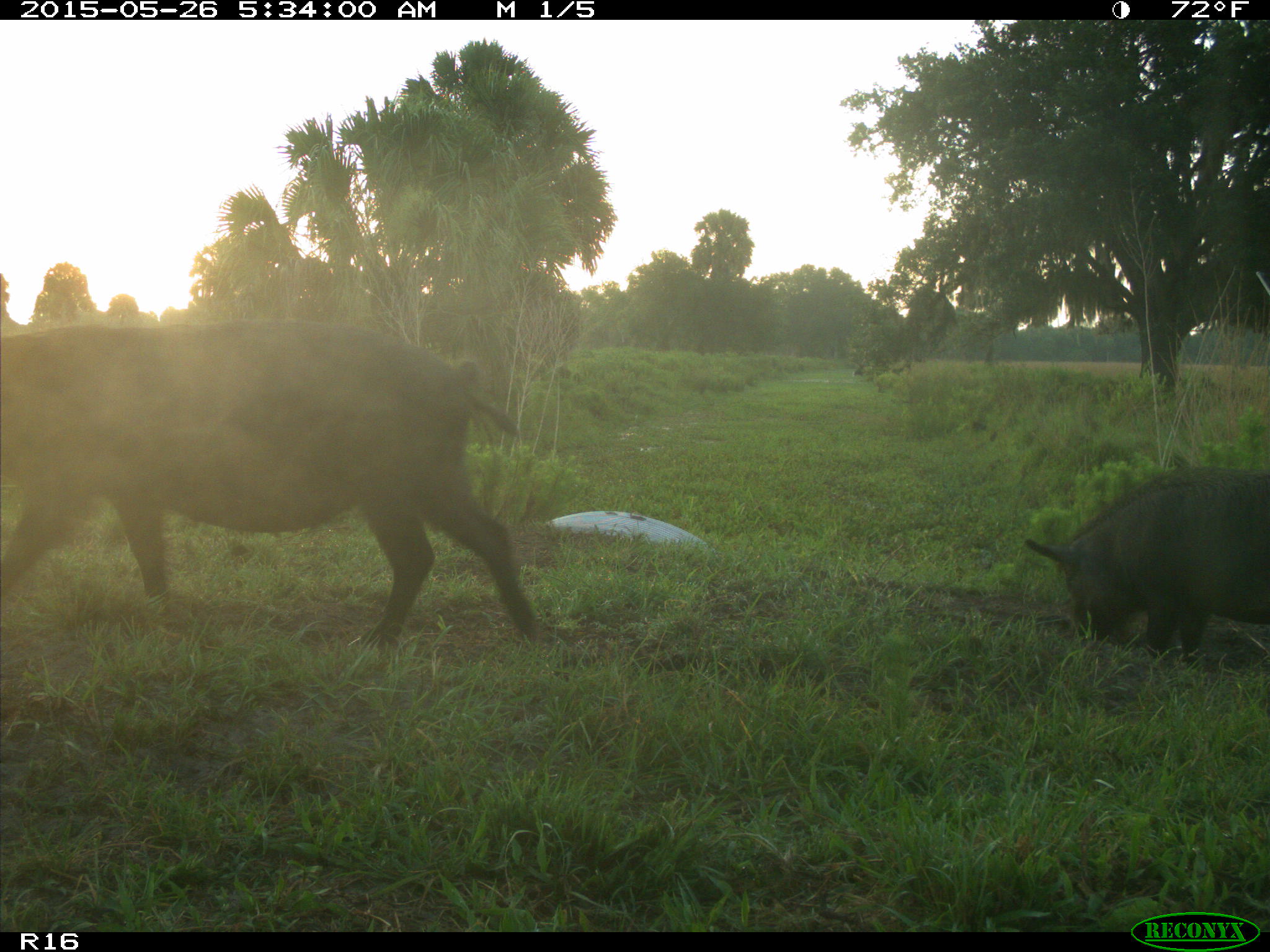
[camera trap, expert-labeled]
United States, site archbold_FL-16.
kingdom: Animalia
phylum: Chordata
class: Mammalia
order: Artiodactyla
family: Suidae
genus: Sus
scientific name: Sus scrofa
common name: wild boar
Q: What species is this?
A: Sus scrofa (wild boar).